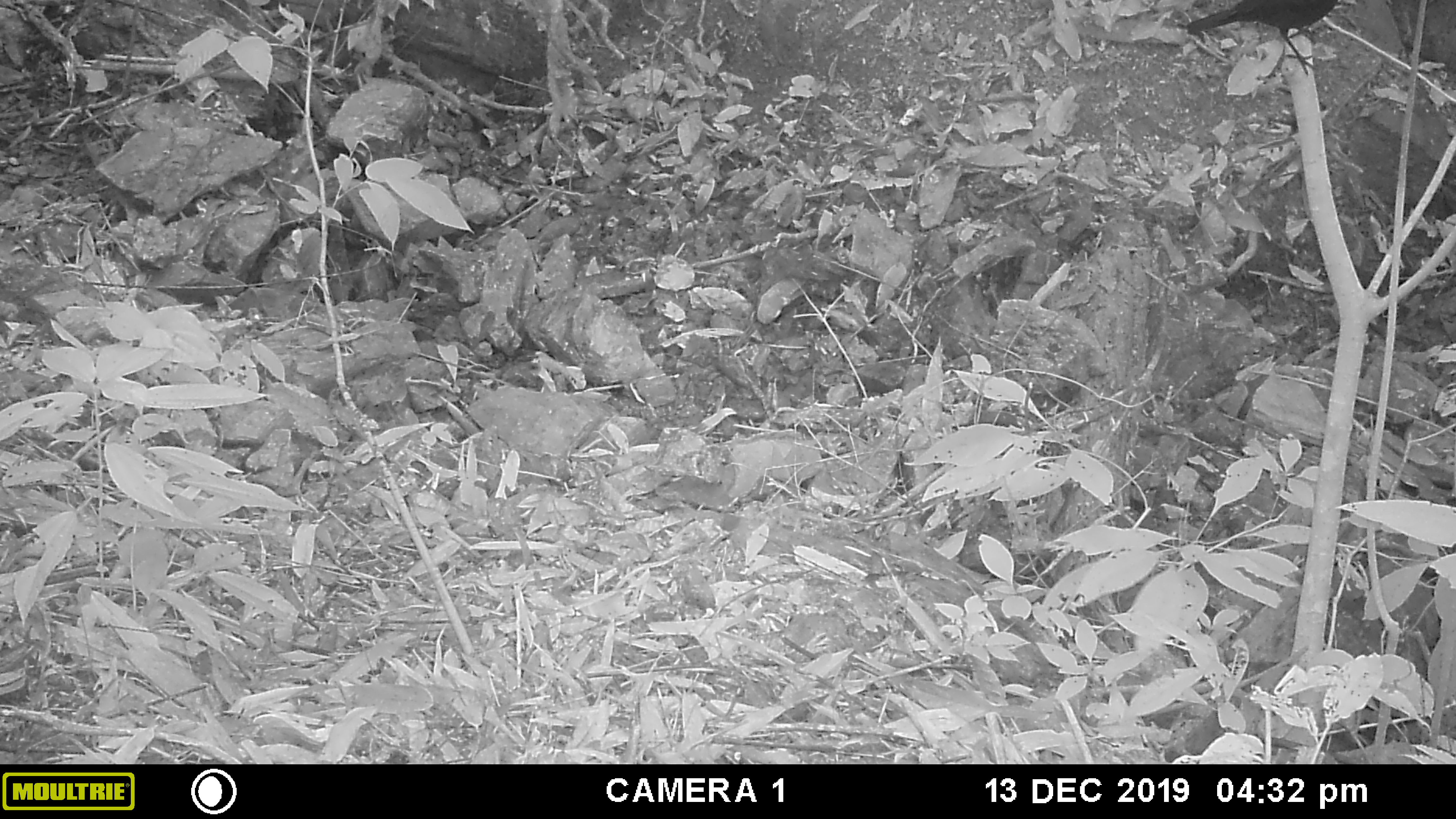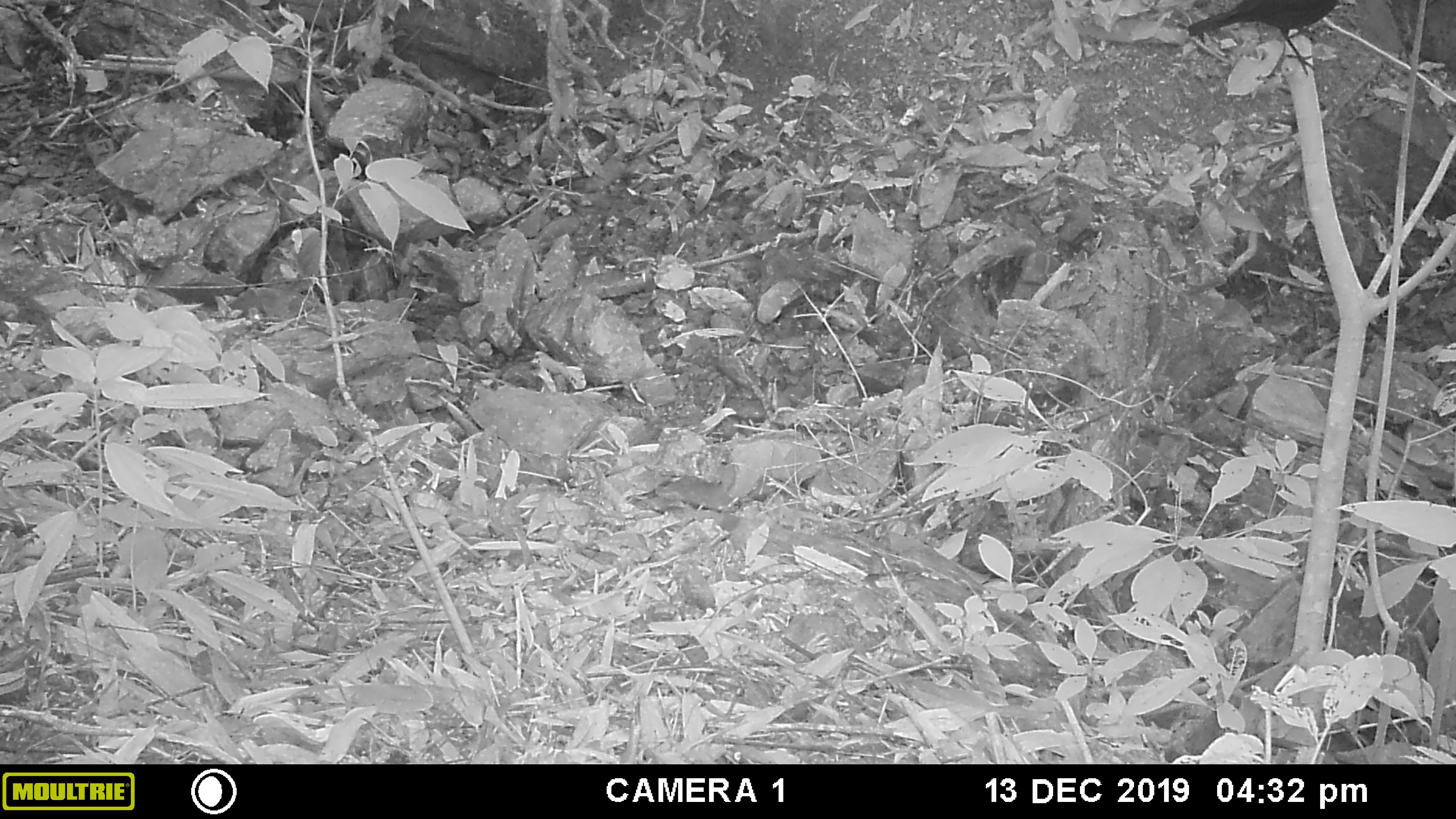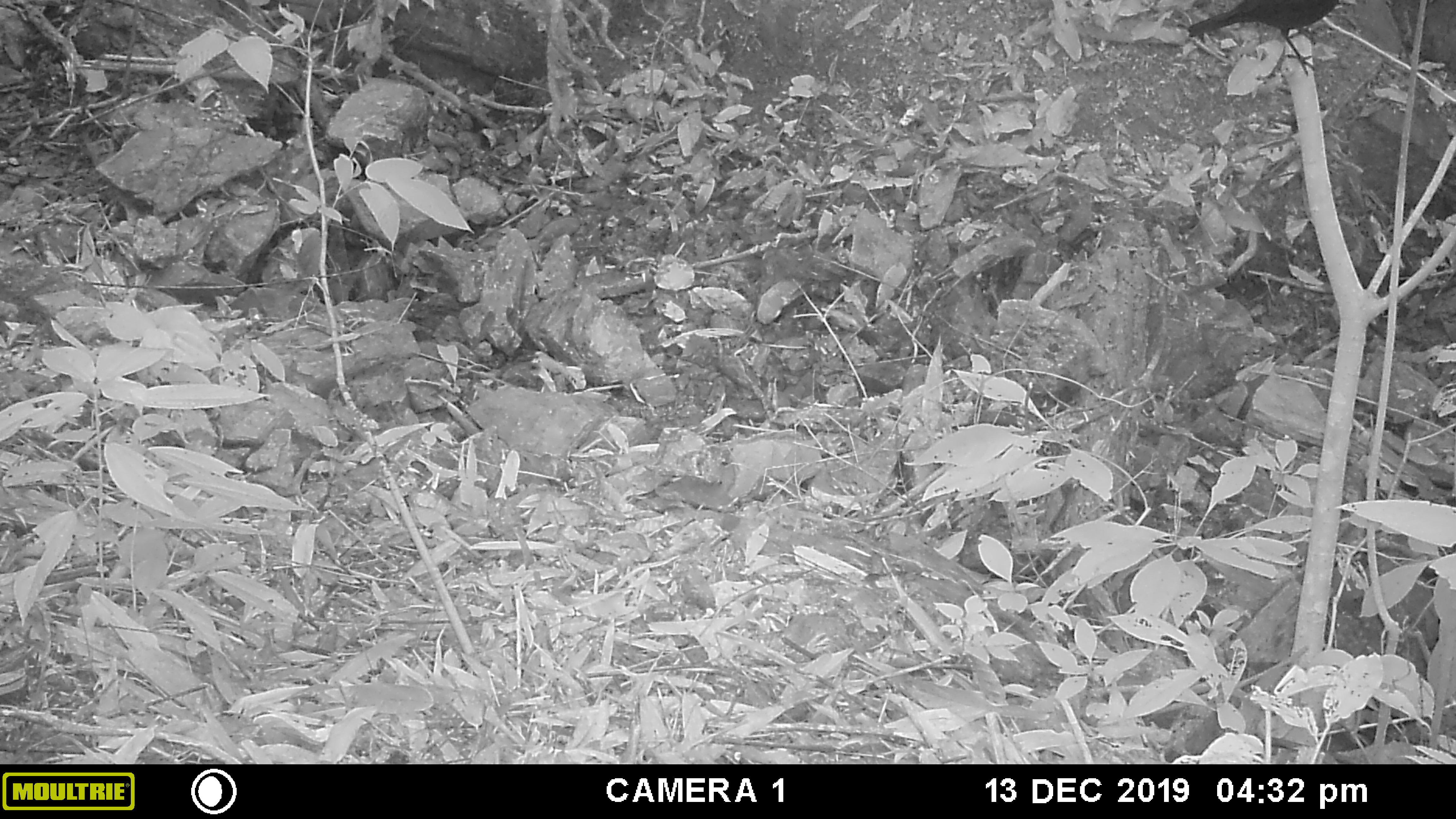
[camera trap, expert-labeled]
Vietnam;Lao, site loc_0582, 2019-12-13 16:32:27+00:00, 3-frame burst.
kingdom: Animalia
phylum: Chordata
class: Aves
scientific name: Aves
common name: bird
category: unidentified bird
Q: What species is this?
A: Unidentified bird (bird) (Aves).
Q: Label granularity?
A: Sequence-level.